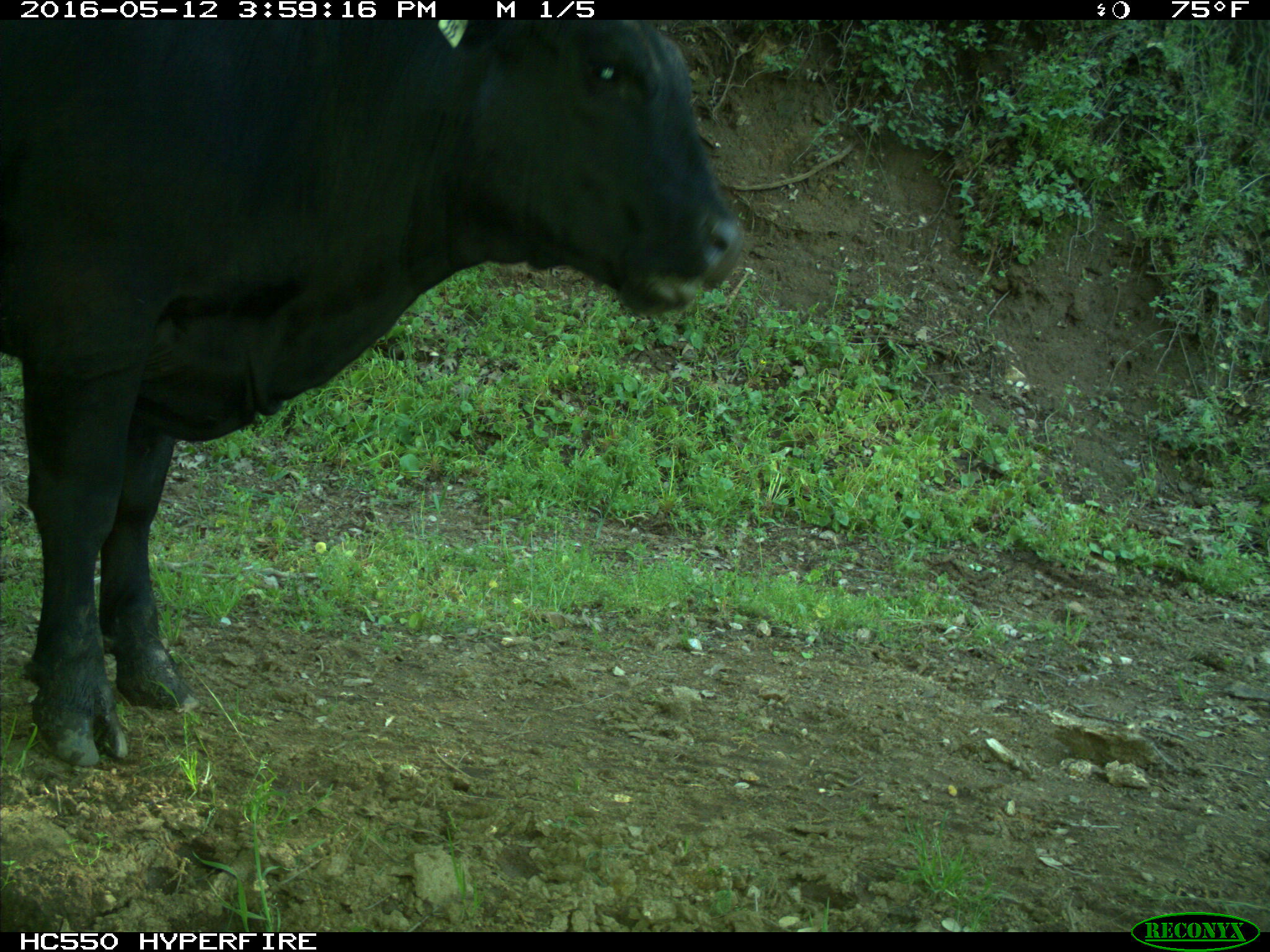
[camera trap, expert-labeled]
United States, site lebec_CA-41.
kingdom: Animalia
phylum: Chordata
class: Mammalia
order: Artiodactyla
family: Bovidae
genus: Bos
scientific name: Bos taurus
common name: domestic cow